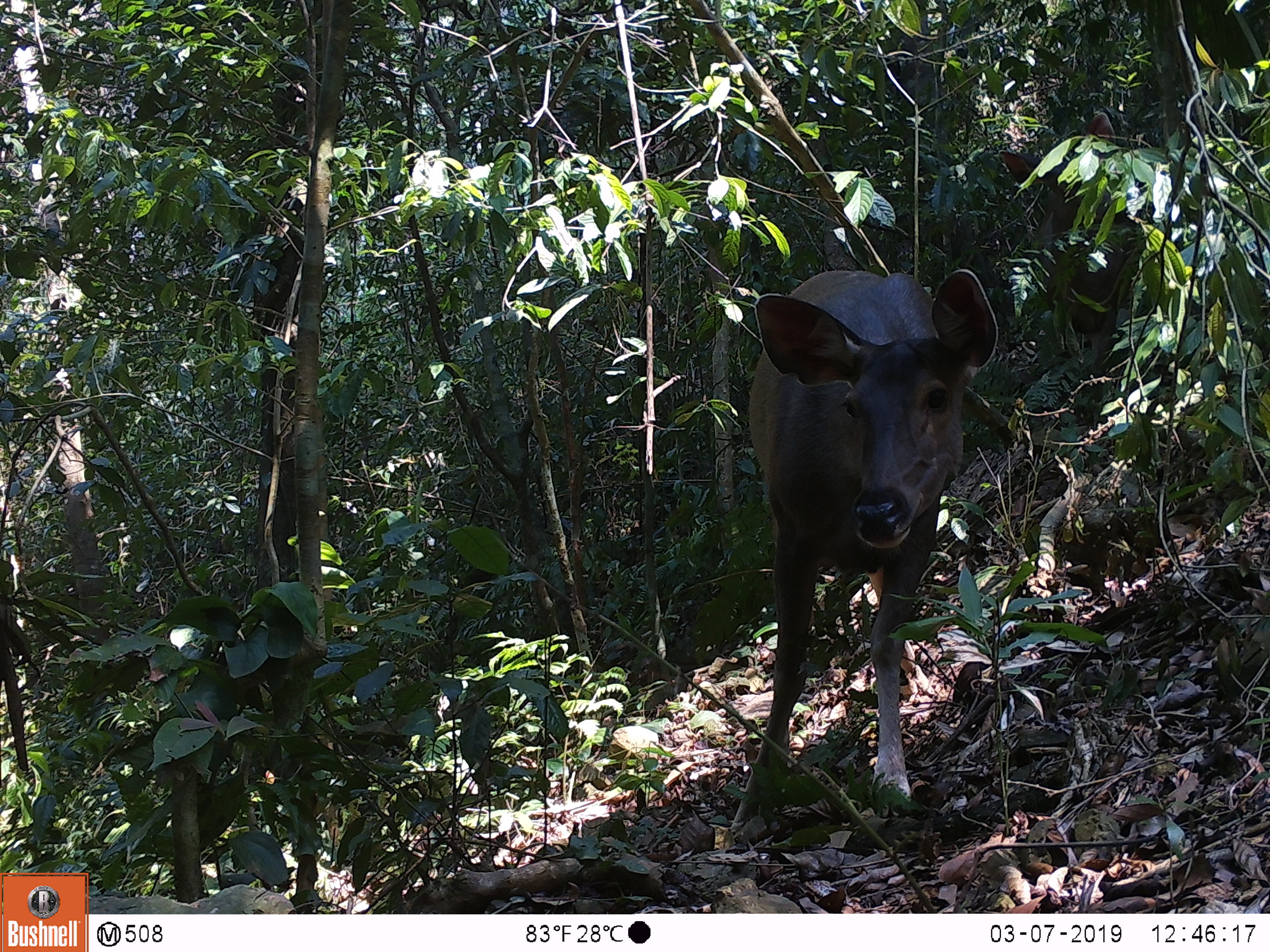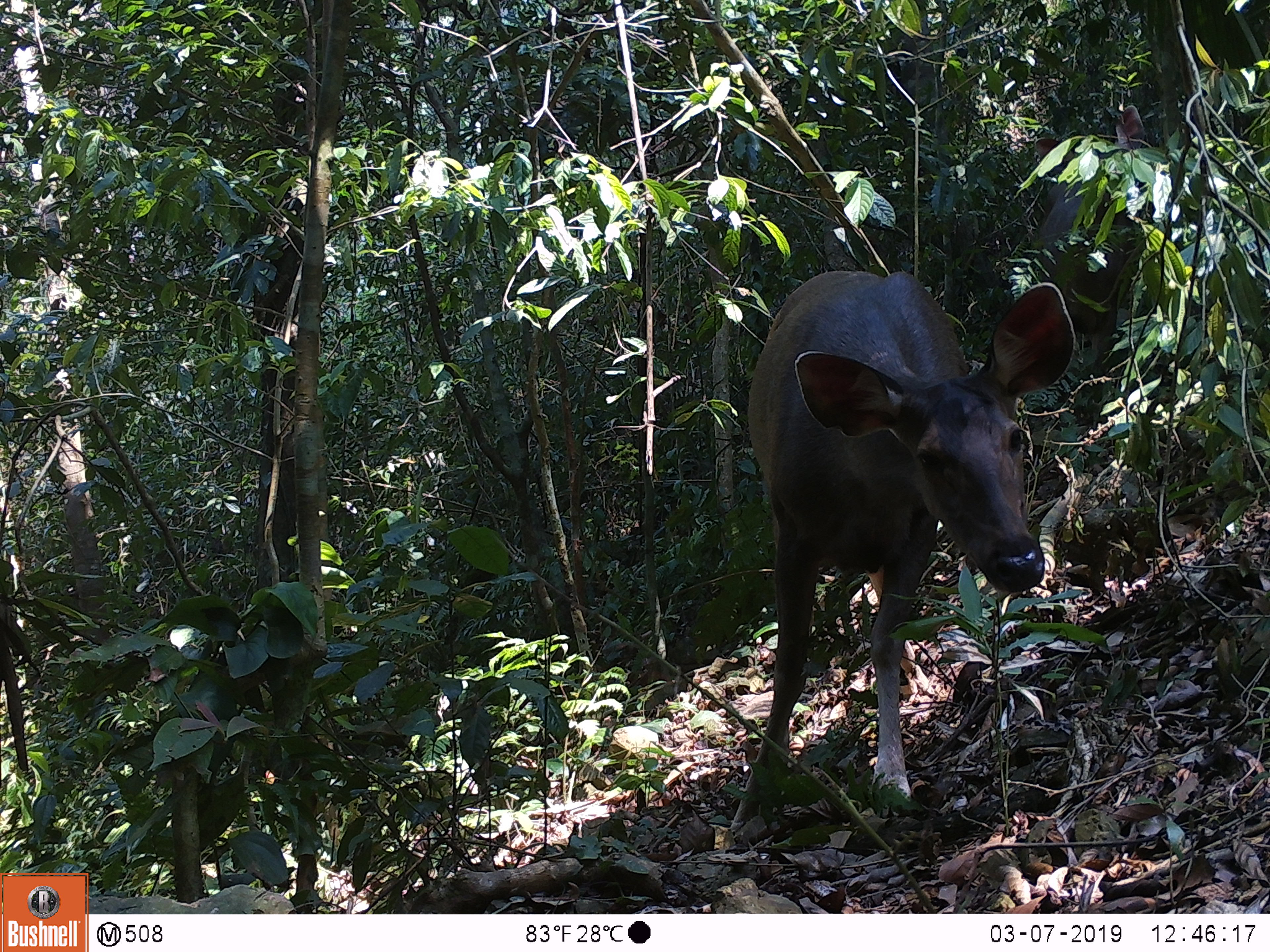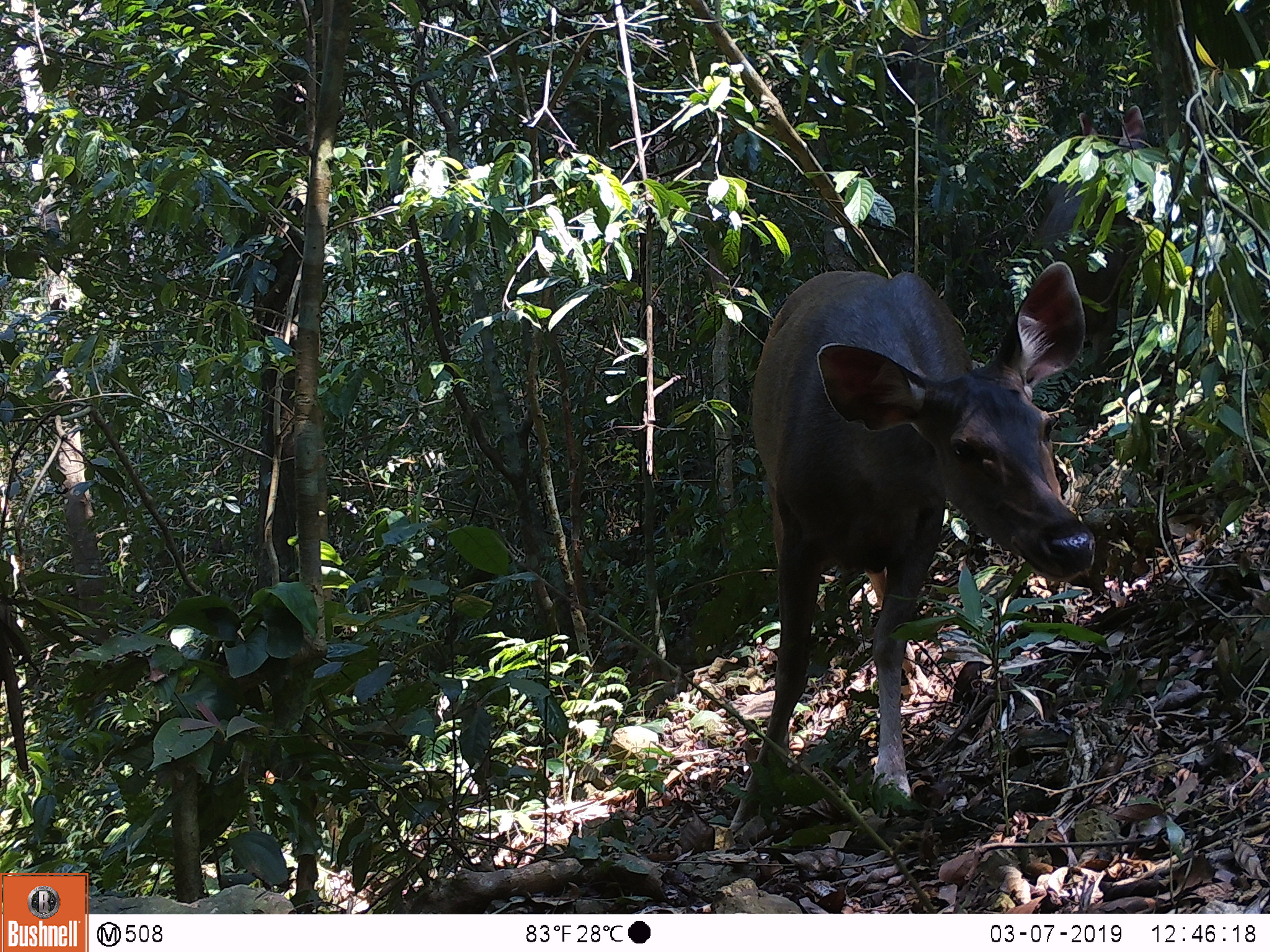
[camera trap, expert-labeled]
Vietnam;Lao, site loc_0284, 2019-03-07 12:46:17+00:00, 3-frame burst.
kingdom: Animalia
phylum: Chordata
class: Mammalia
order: Artiodactyla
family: Cervidae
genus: Rusa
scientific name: Rusa unicolor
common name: sambar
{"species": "sambar (Rusa unicolor)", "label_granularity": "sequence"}